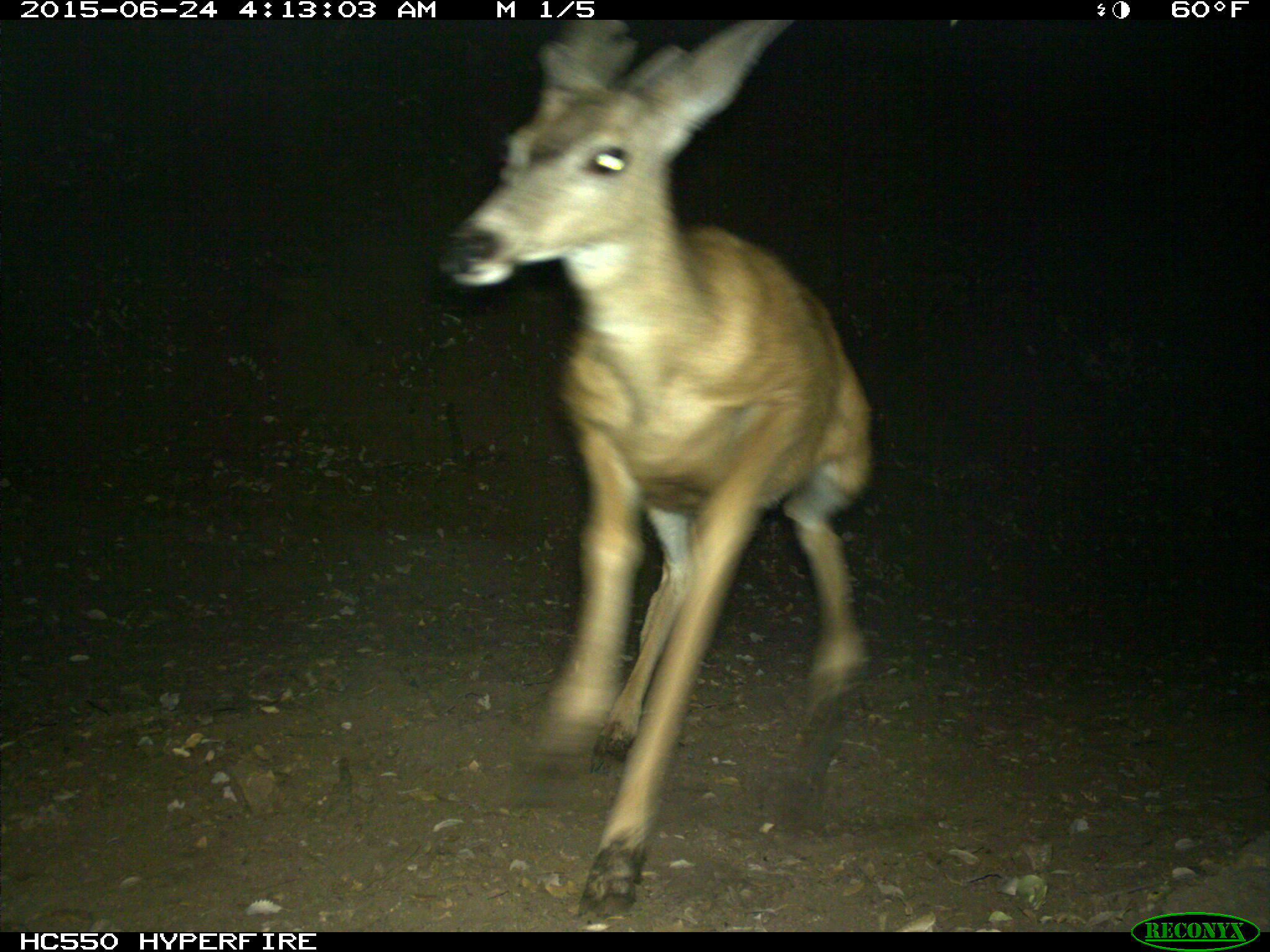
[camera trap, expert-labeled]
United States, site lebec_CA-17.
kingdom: Animalia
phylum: Chordata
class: Mammalia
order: Artiodactyla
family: Cervidae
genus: Odocoileus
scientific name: Odocoileus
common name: deer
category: unidentified deer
Unidentified deer (deer) (Odocoileus).